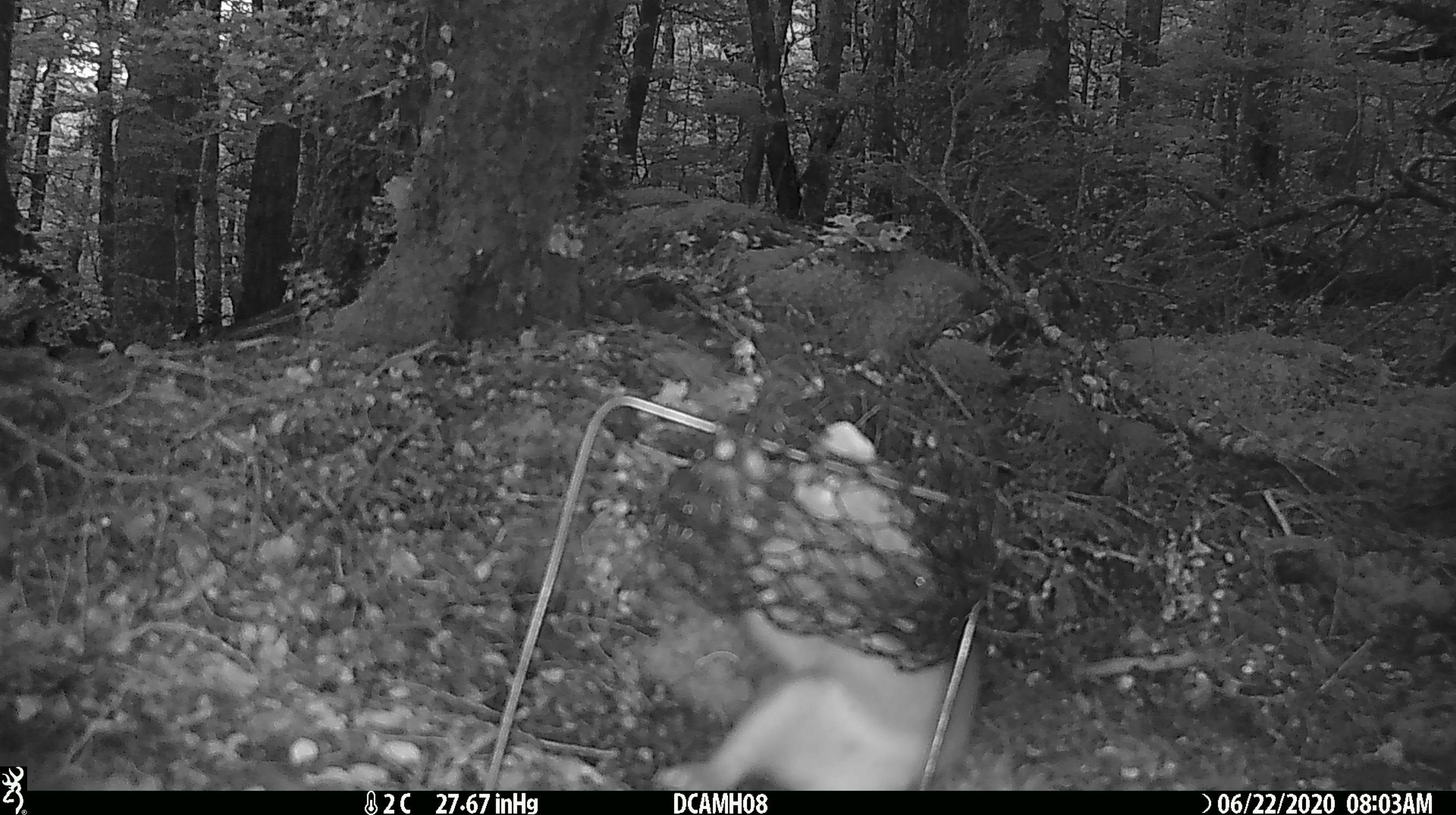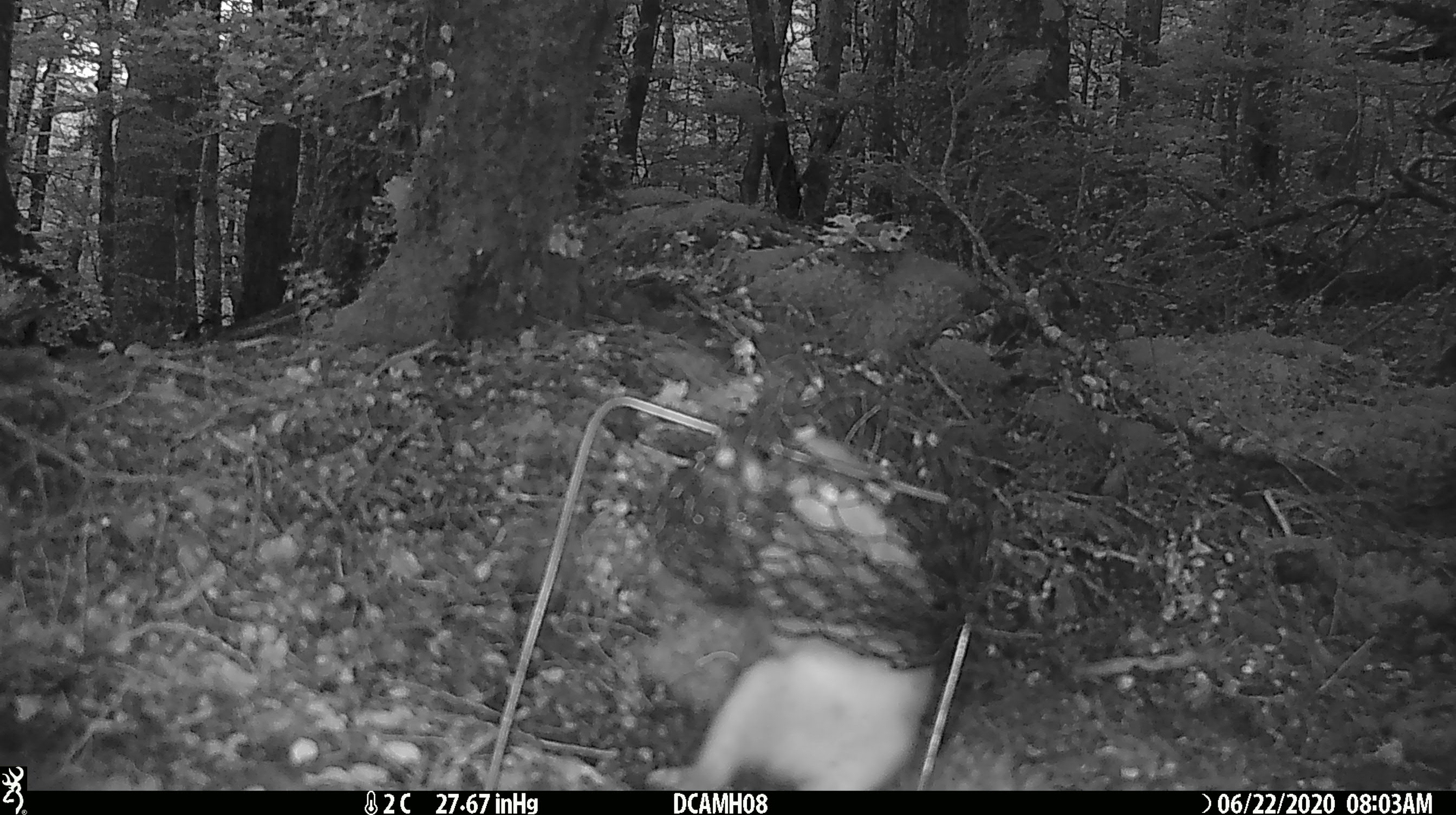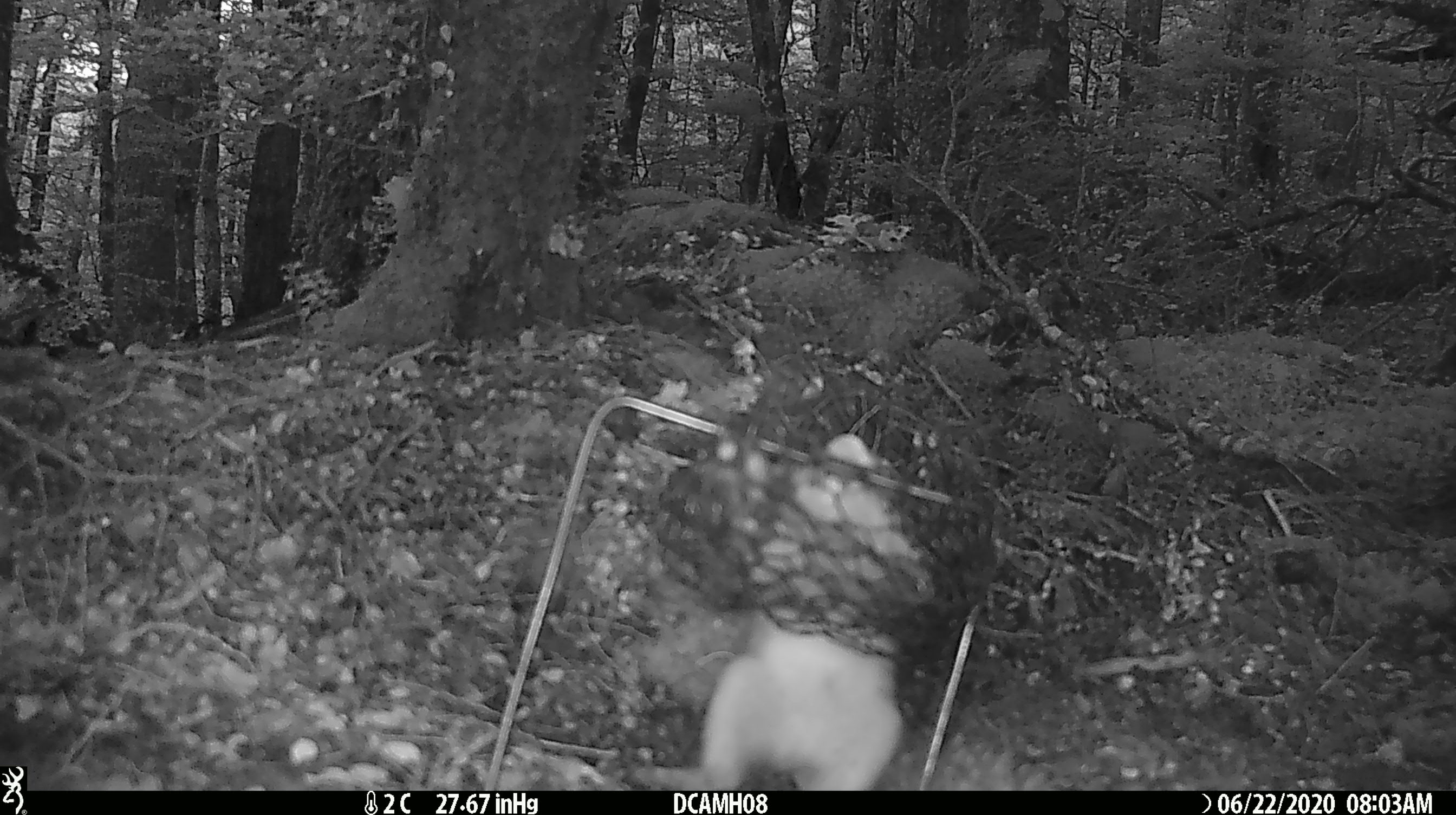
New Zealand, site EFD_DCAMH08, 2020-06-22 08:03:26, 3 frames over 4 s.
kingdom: Animalia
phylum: Chordata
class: Mammalia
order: Carnivora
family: Mustelidae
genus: Mustela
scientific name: Mustela erminea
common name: stoat